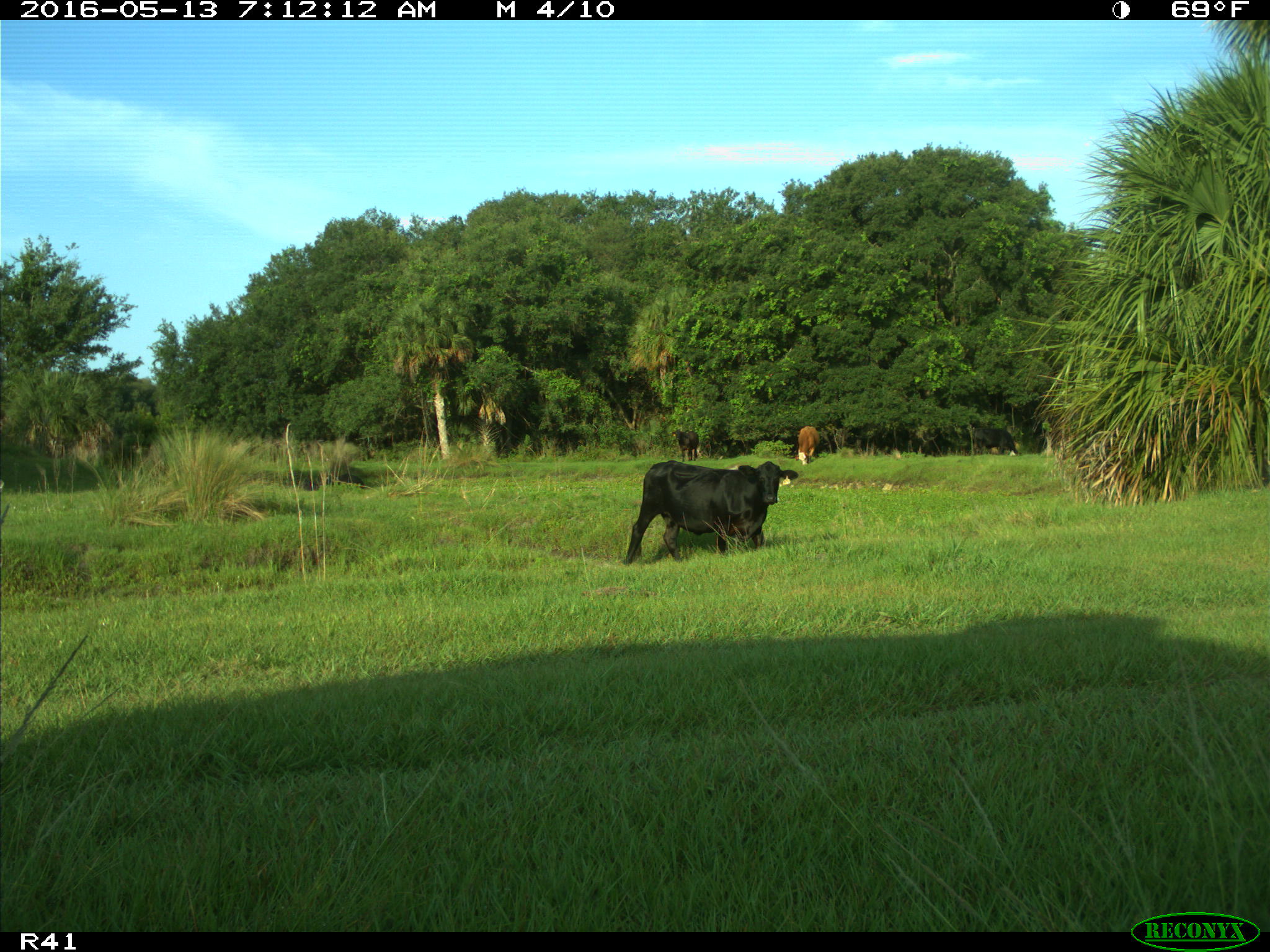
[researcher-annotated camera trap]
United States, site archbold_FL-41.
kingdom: Animalia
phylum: Chordata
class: Mammalia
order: Artiodactyla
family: Bovidae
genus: Bos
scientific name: Bos taurus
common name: domestic cow